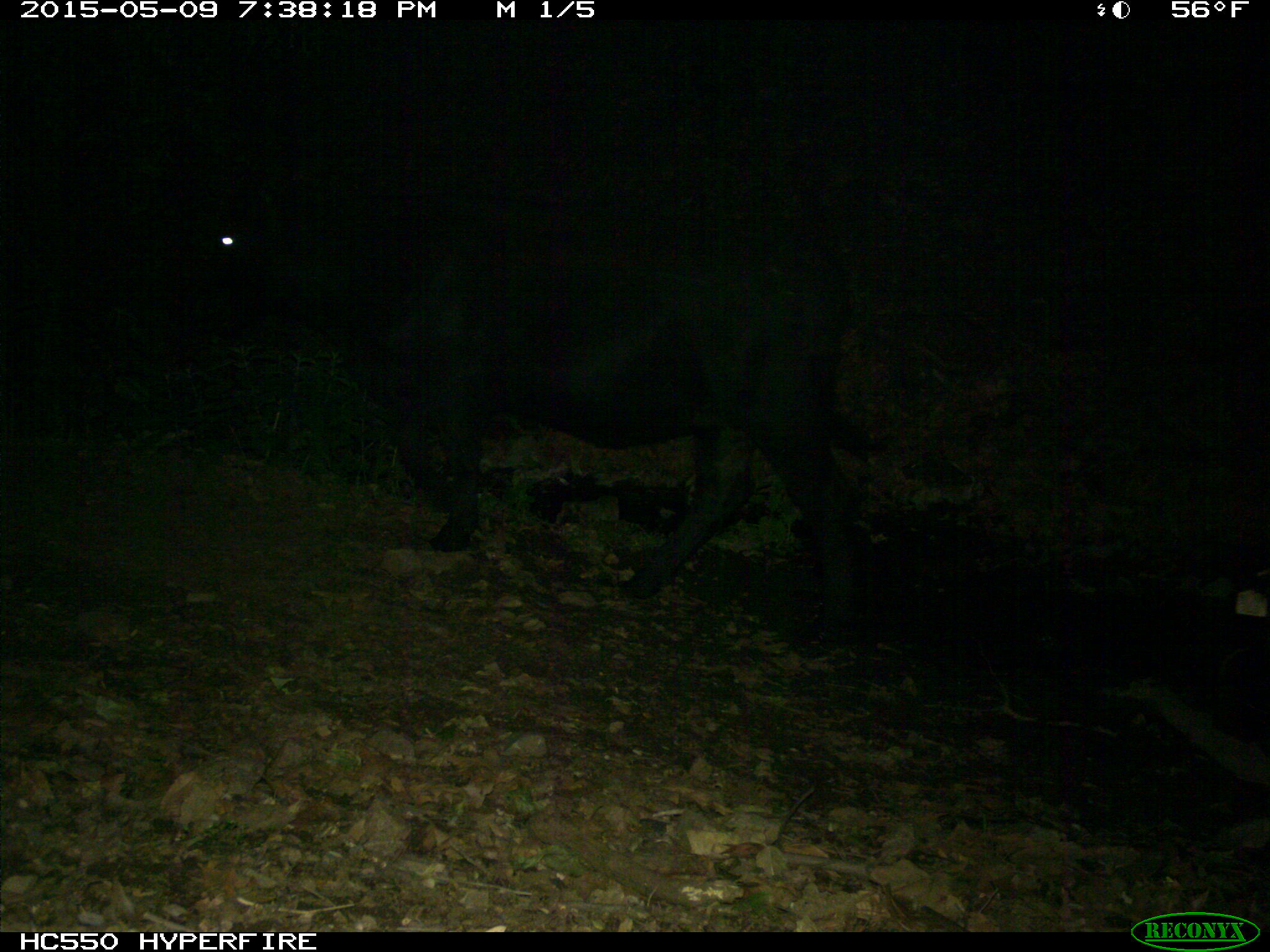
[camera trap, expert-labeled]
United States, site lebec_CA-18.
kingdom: Animalia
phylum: Chordata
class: Mammalia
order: Artiodactyla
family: Bovidae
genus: Bos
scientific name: Bos taurus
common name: domestic cow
Bos taurus (domestic cow).